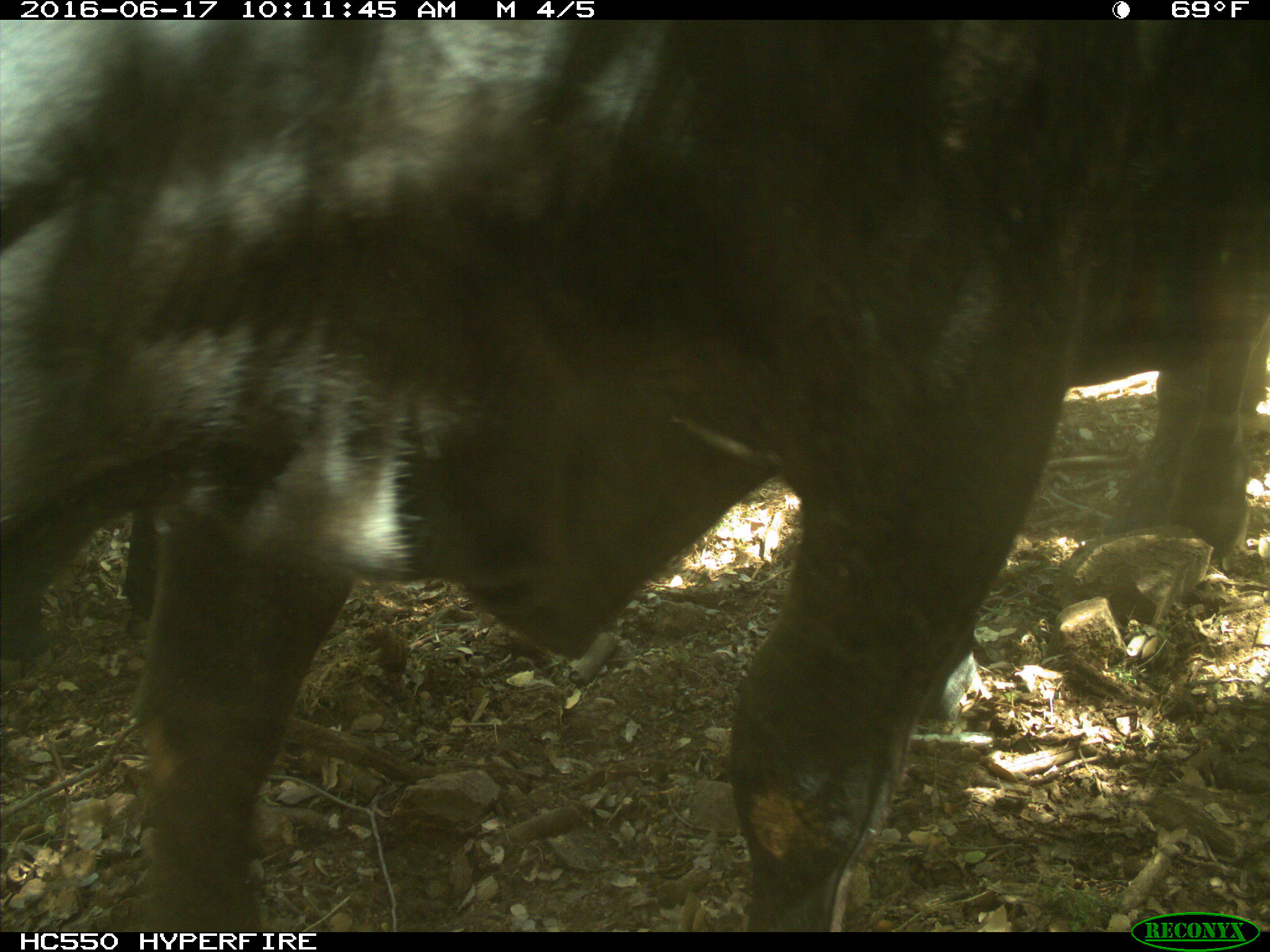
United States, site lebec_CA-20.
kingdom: Animalia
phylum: Chordata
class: Mammalia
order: Artiodactyla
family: Bovidae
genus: Bos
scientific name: Bos taurus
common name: domestic cow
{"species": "Bos taurus (domestic cow)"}